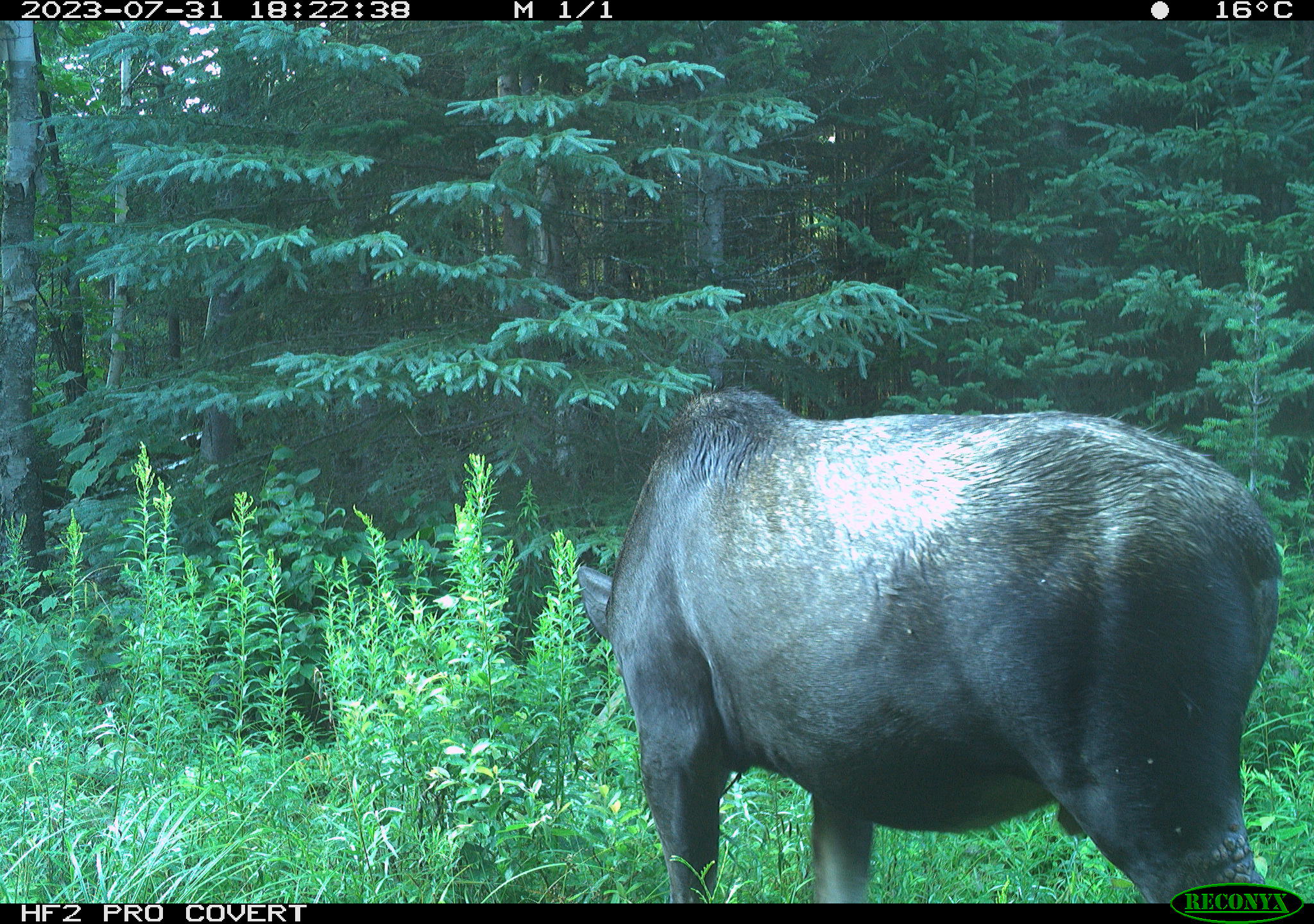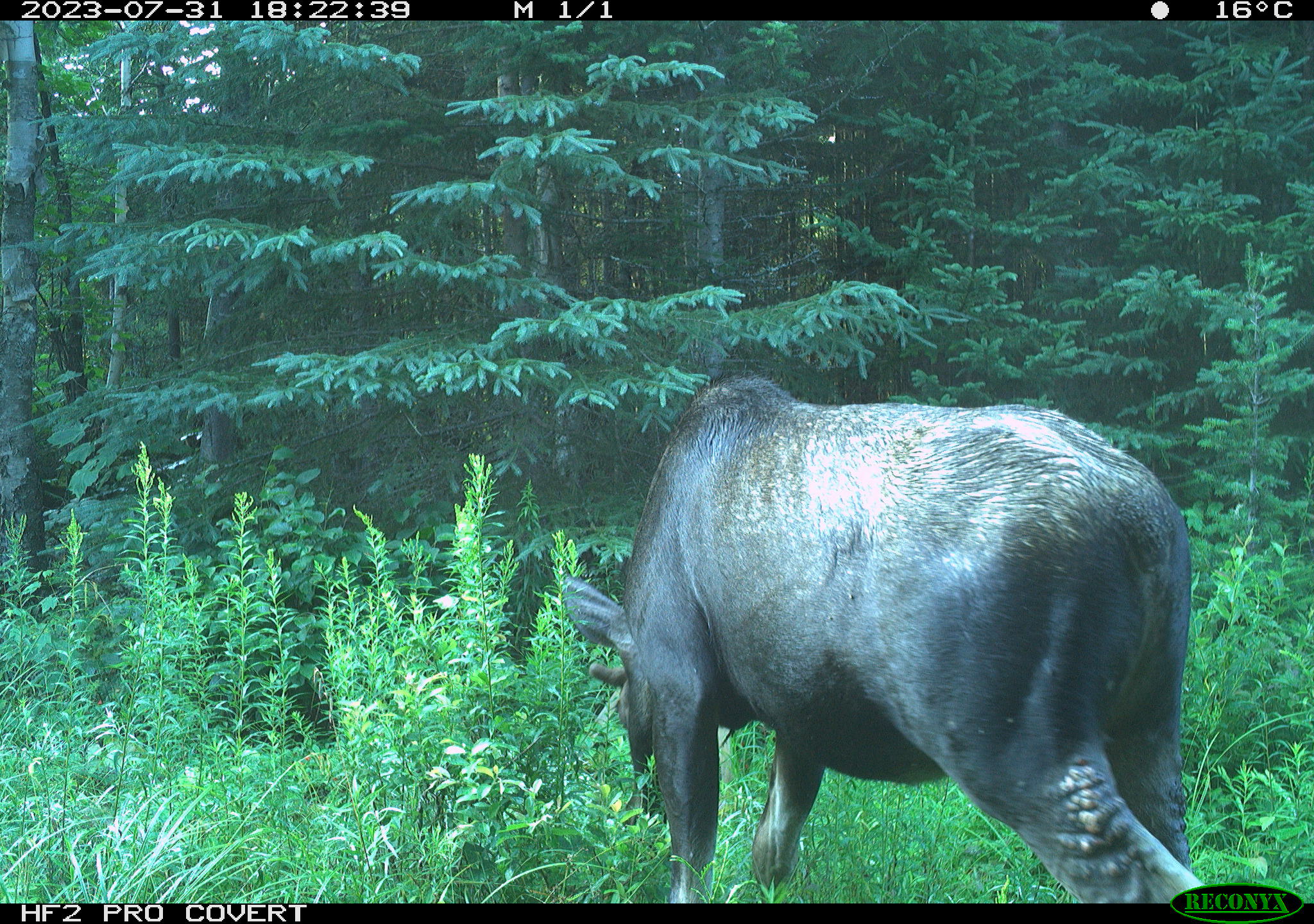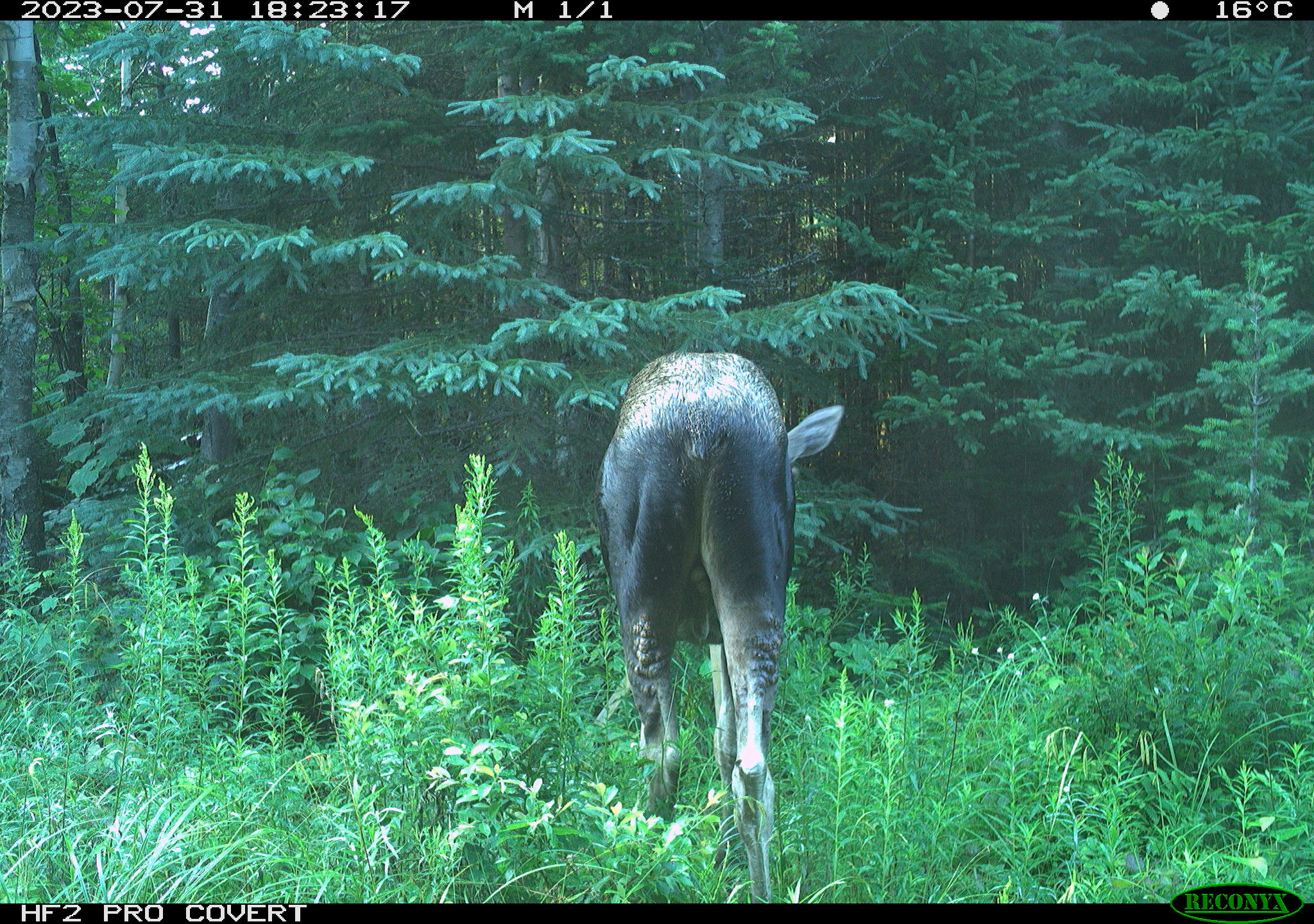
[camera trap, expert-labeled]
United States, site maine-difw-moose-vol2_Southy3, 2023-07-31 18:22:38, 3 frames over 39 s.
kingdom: Animalia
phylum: Chordata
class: Mammalia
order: Artiodactyla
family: Cervidae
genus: Alces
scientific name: Alces alces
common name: moose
Moose (Alces alces).